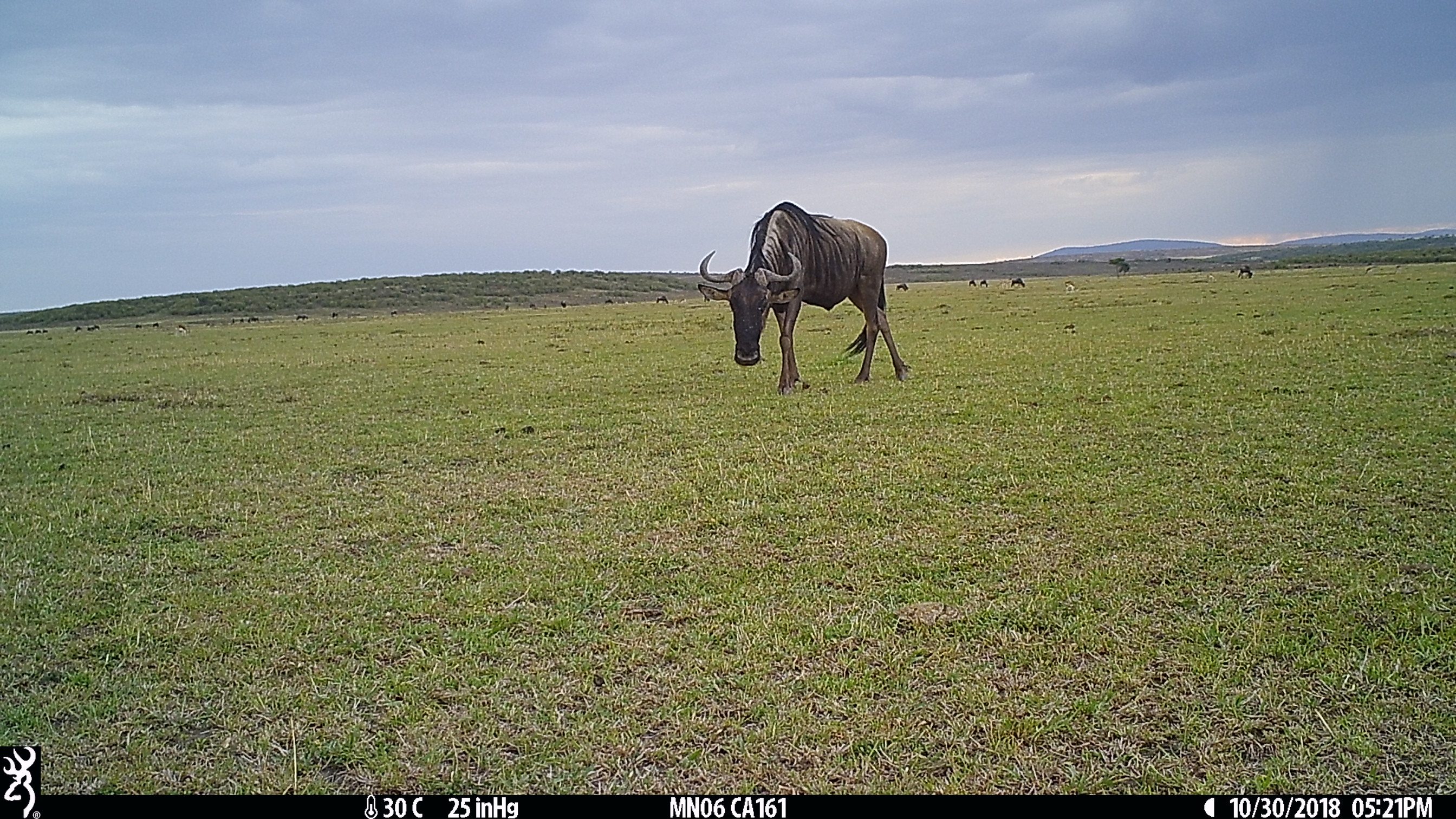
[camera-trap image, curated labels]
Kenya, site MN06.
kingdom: Animalia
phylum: Chordata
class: Mammalia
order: Artiodactyla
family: Bovidae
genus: Connochaetes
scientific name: Connochaetes taurinus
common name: blue wildebeest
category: wildebeest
Wildebeest (blue wildebeest) (Connochaetes taurinus).